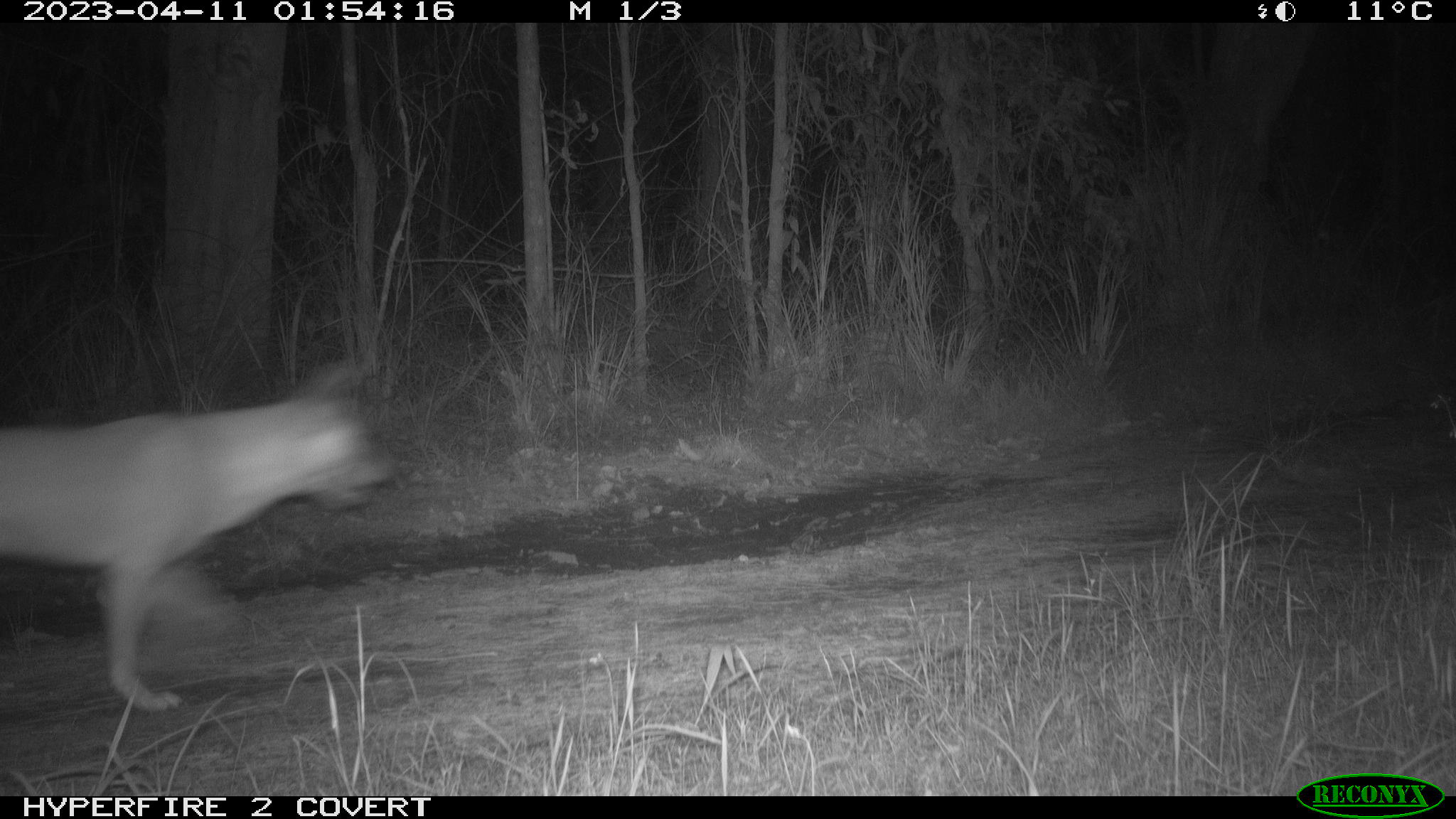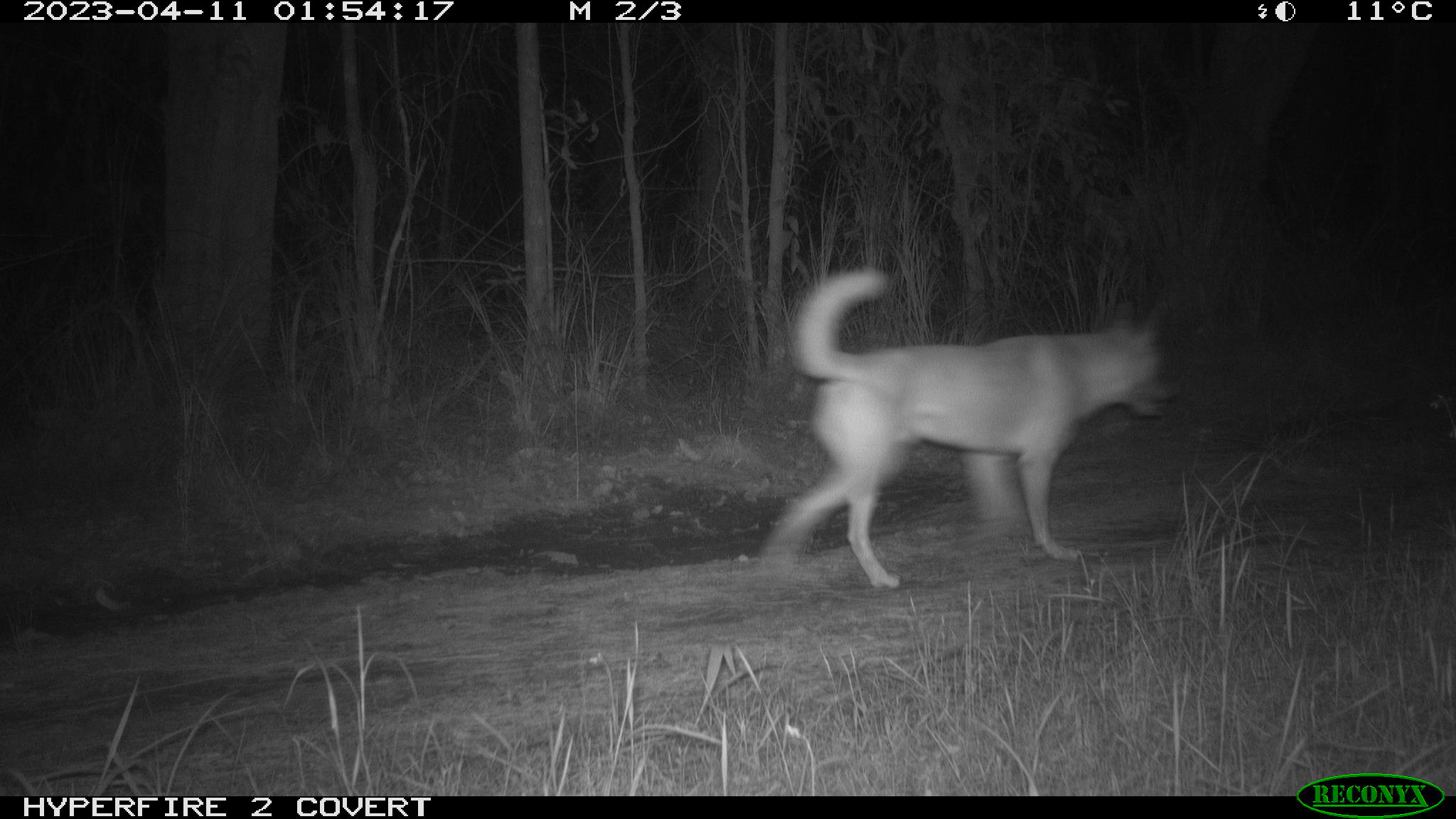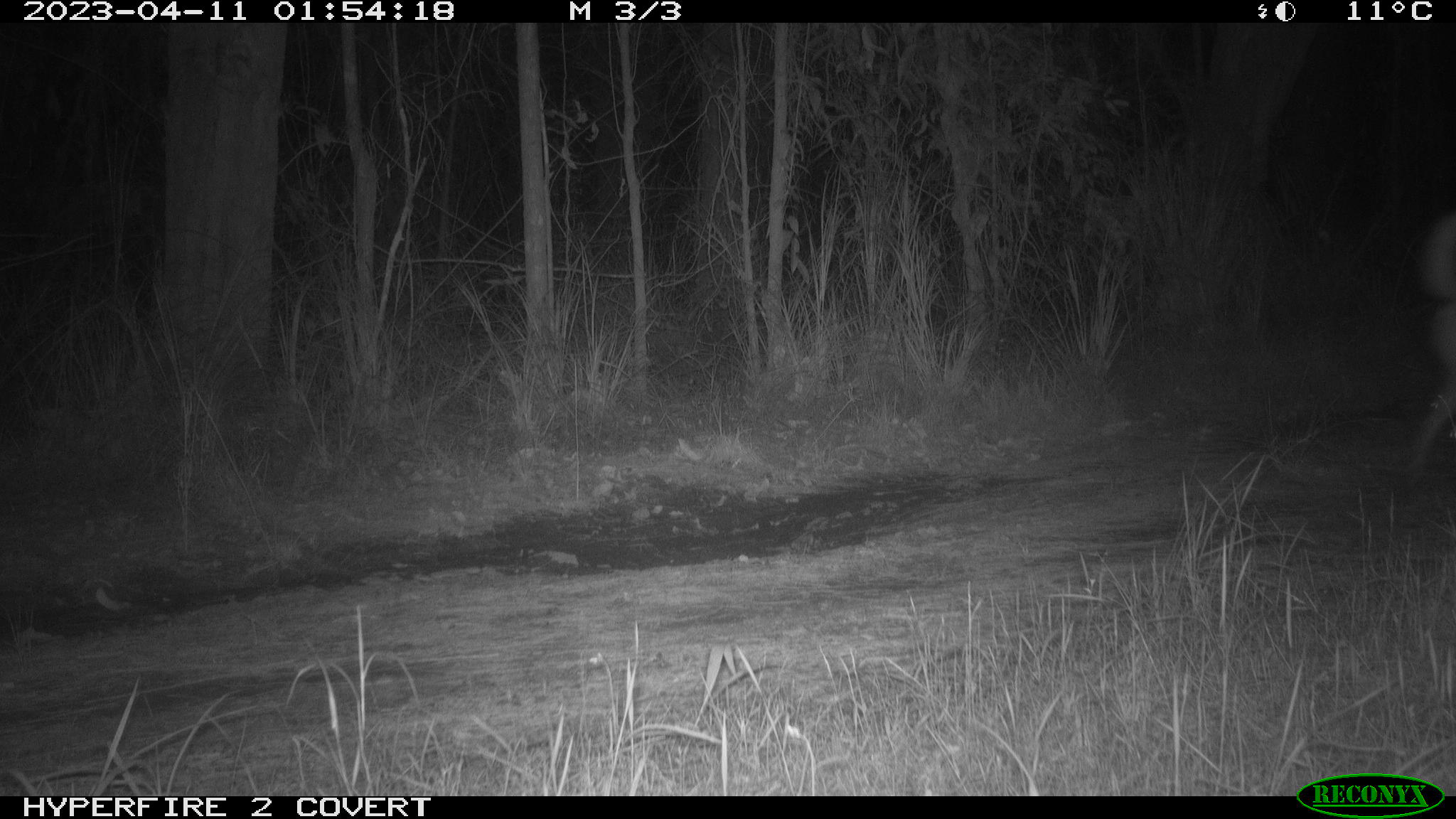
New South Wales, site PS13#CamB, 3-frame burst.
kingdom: Animalia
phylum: Chordata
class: Mammalia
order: Carnivora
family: Canidae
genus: Canis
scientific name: Canis familiaris dingo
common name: dingo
Dingo (Canis familiaris dingo).